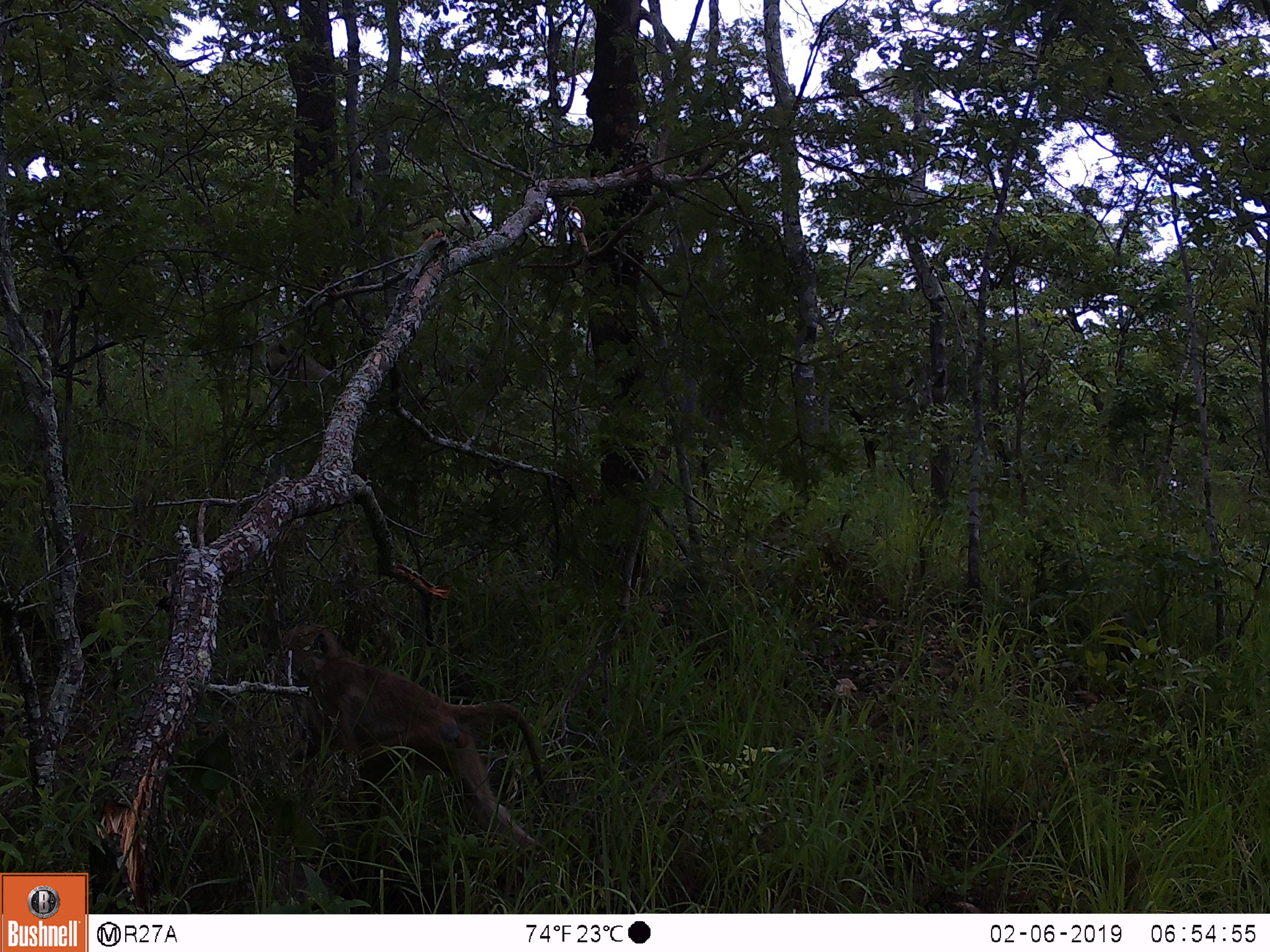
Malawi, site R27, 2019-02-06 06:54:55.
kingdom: Animalia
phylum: Chordata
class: Mammalia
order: Primates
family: Cercopithecidae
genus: Papio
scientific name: Papio cynocephalus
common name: yellow baboon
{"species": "yellow baboon (Papio cynocephalus)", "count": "1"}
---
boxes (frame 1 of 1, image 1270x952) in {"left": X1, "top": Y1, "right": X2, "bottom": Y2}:
yellow baboon: {"left": 271, "top": 617, "right": 580, "bottom": 873}